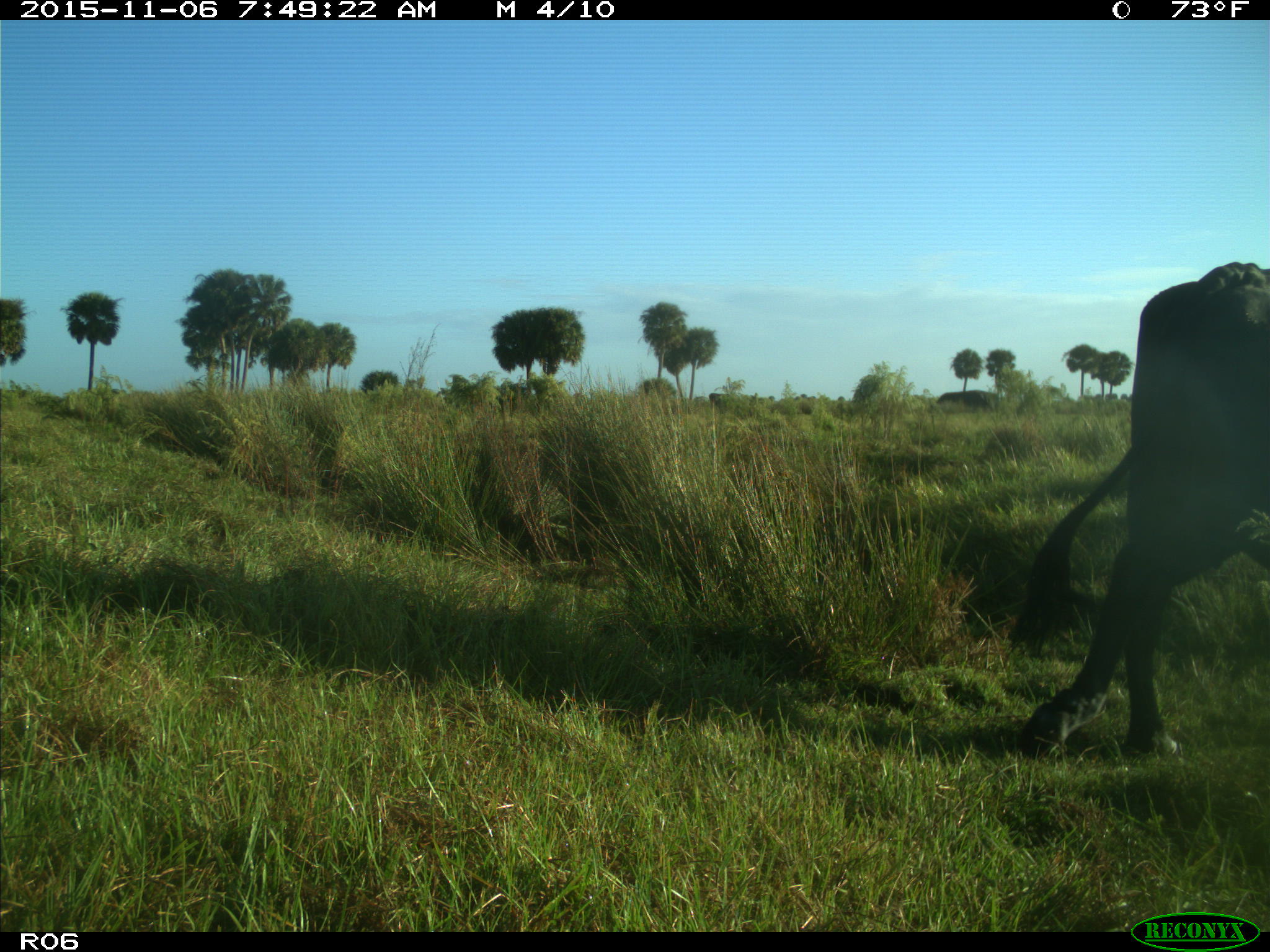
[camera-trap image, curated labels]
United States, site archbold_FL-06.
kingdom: Animalia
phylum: Chordata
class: Mammalia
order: Artiodactyla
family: Bovidae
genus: Bos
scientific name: Bos taurus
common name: domestic cow